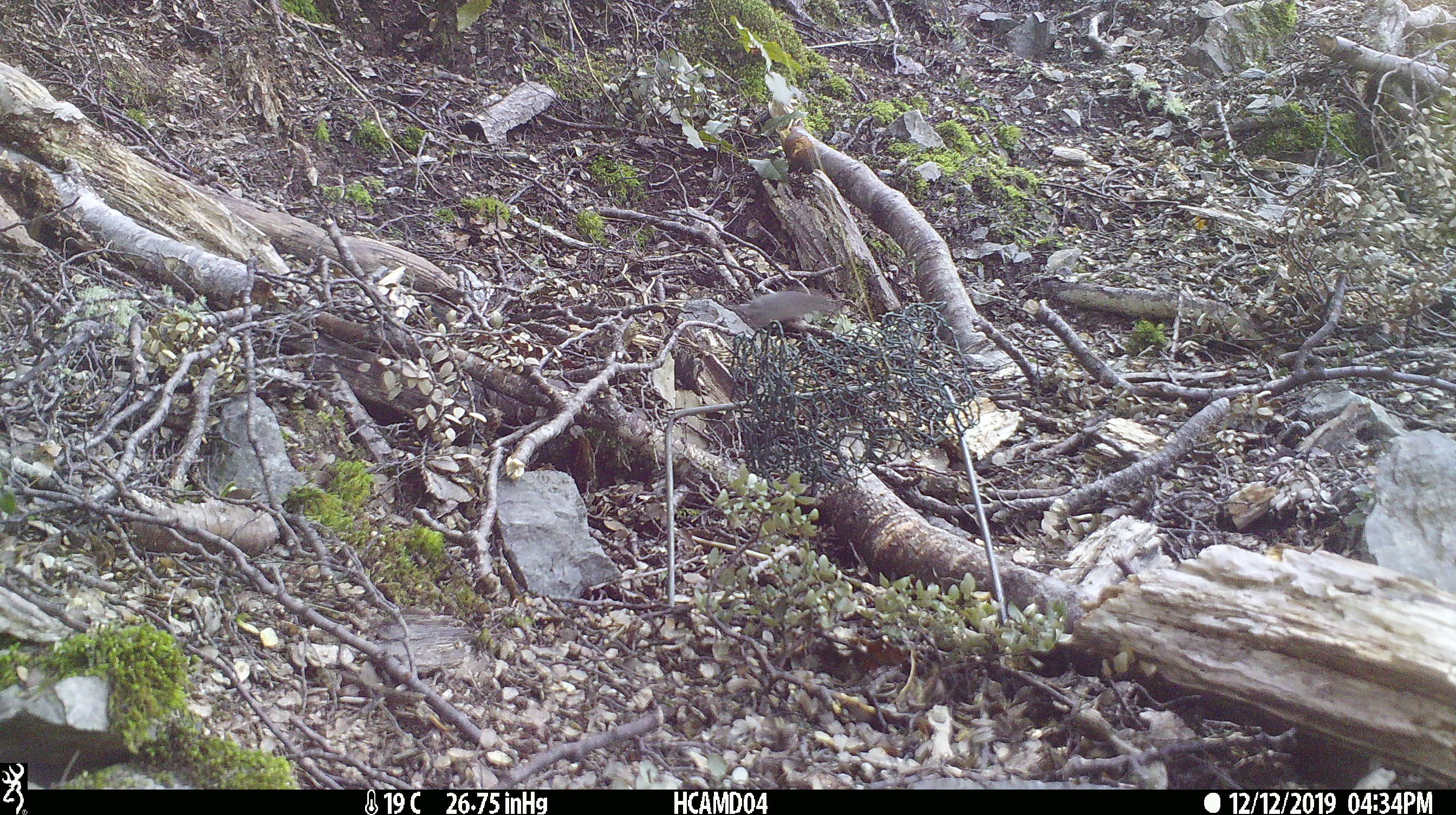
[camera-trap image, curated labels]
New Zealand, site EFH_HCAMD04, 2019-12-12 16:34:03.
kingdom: Animalia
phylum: Chordata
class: Mammalia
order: Rodentia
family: Muridae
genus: Mus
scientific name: Mus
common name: mouse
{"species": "mouse (Mus)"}